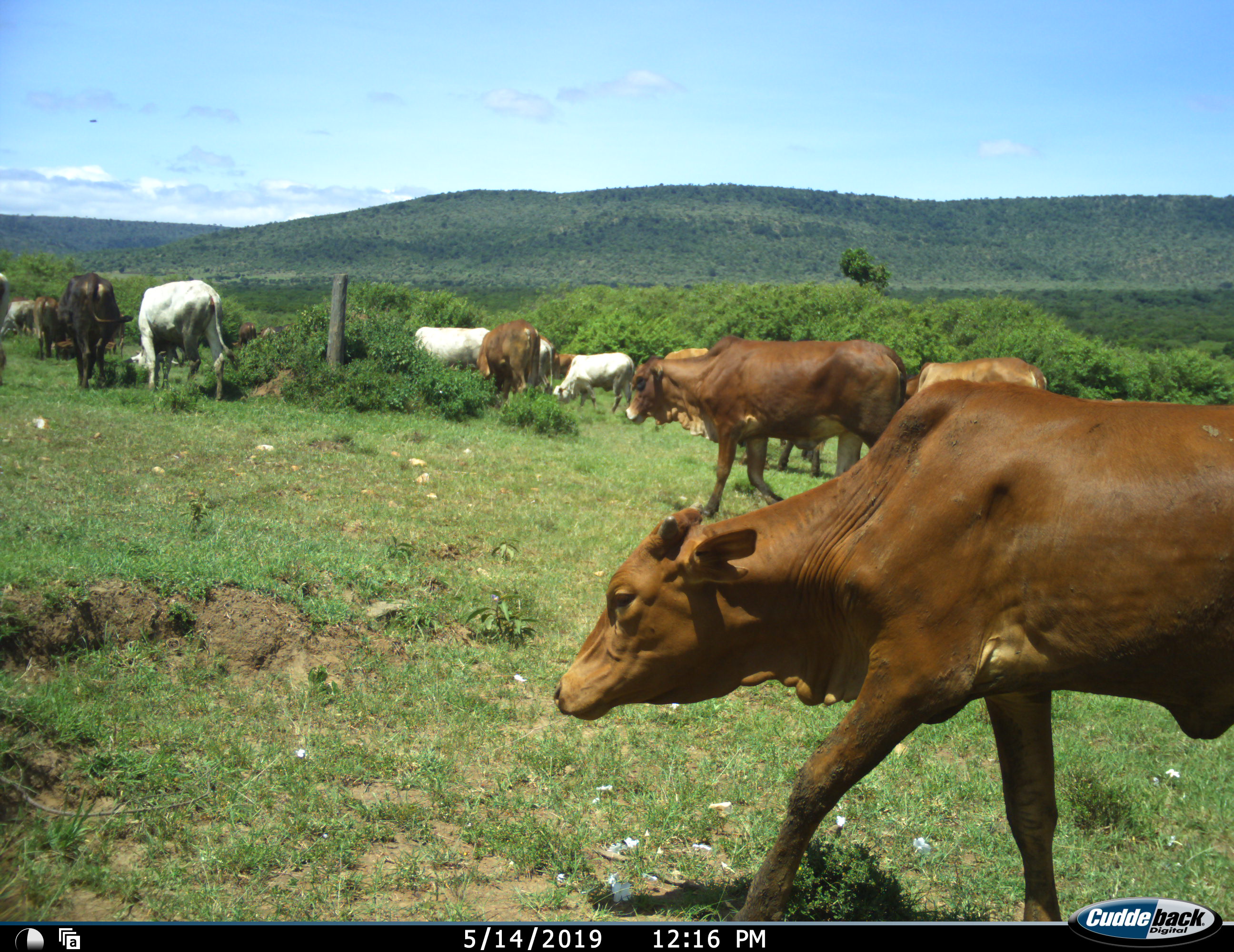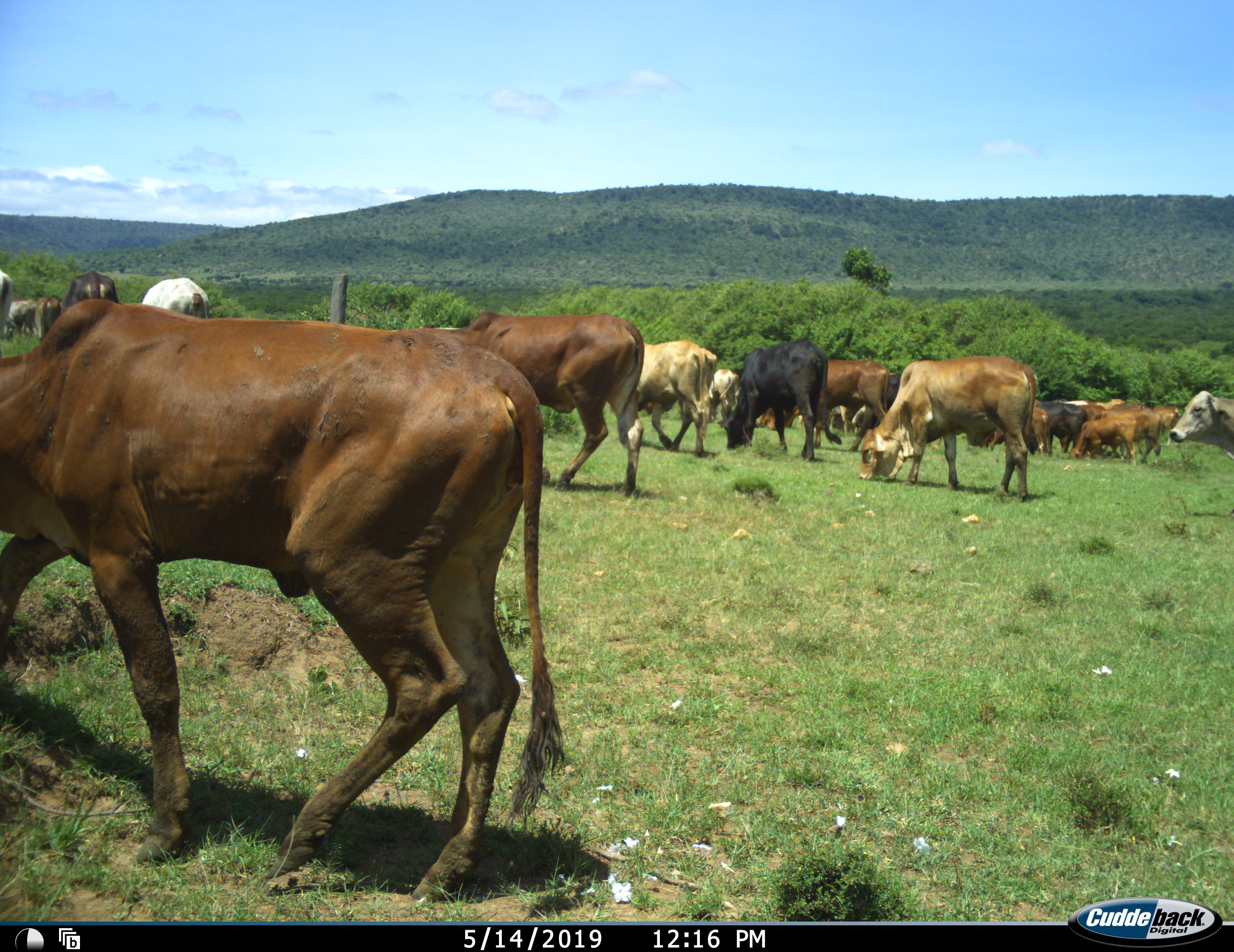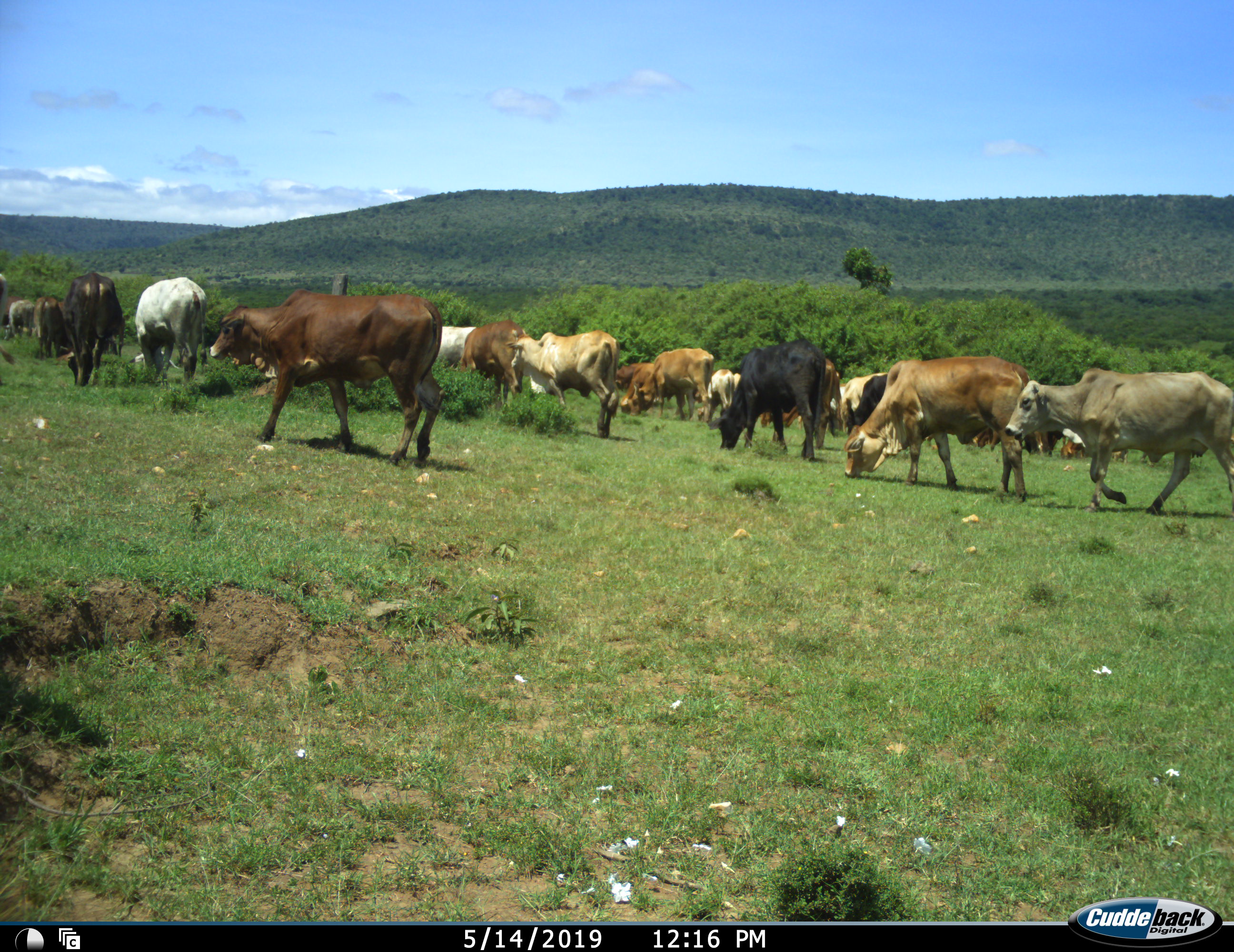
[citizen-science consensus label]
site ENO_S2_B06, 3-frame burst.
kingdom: Animalia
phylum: Chordata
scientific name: Vertebrata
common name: domestic animal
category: domesticanimal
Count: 11-50.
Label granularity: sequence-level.